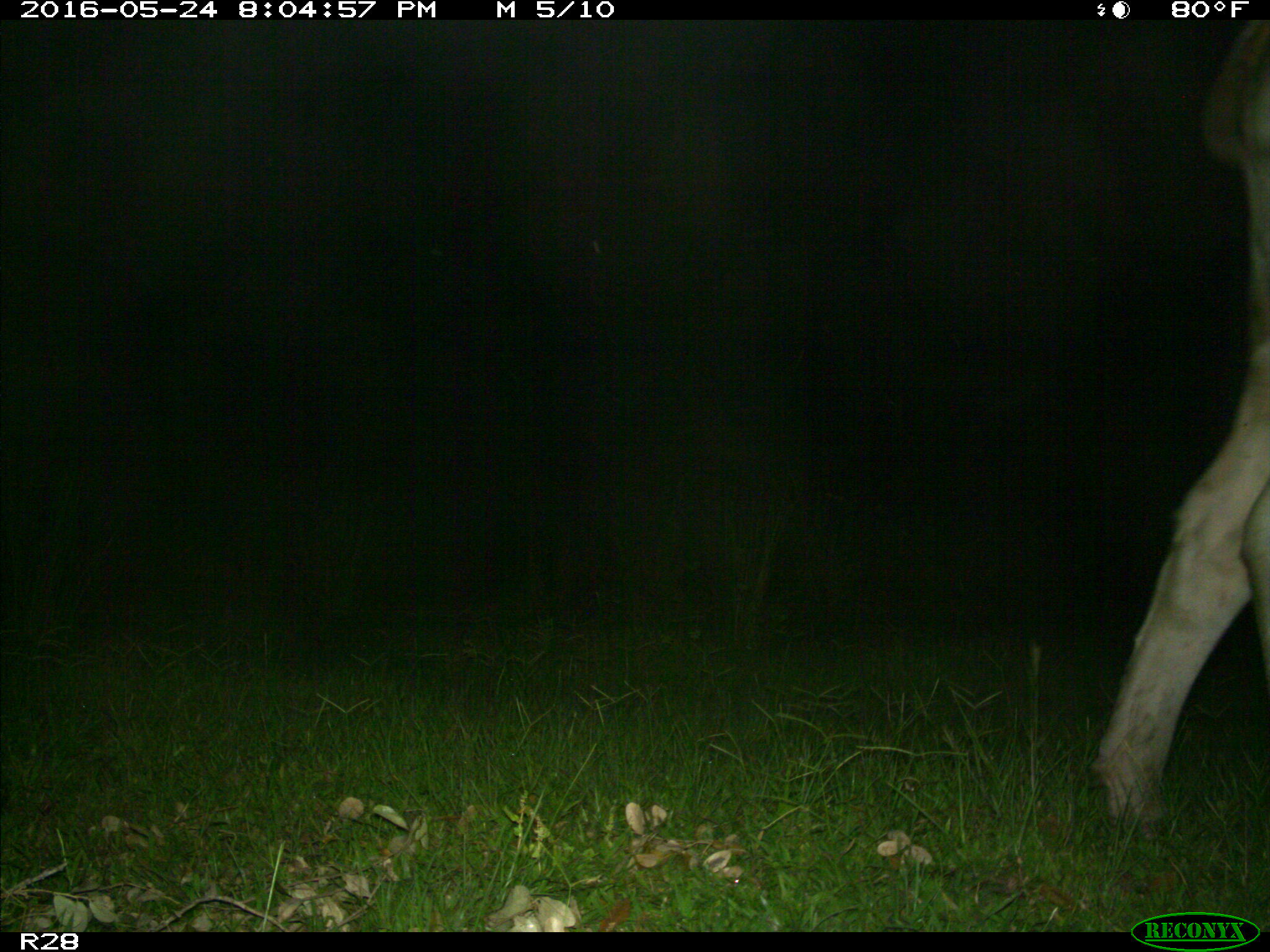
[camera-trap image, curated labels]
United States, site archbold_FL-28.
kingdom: Animalia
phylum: Chordata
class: Mammalia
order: Artiodactyla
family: Bovidae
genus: Bos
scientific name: Bos taurus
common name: domestic cow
Bos taurus (domestic cow).